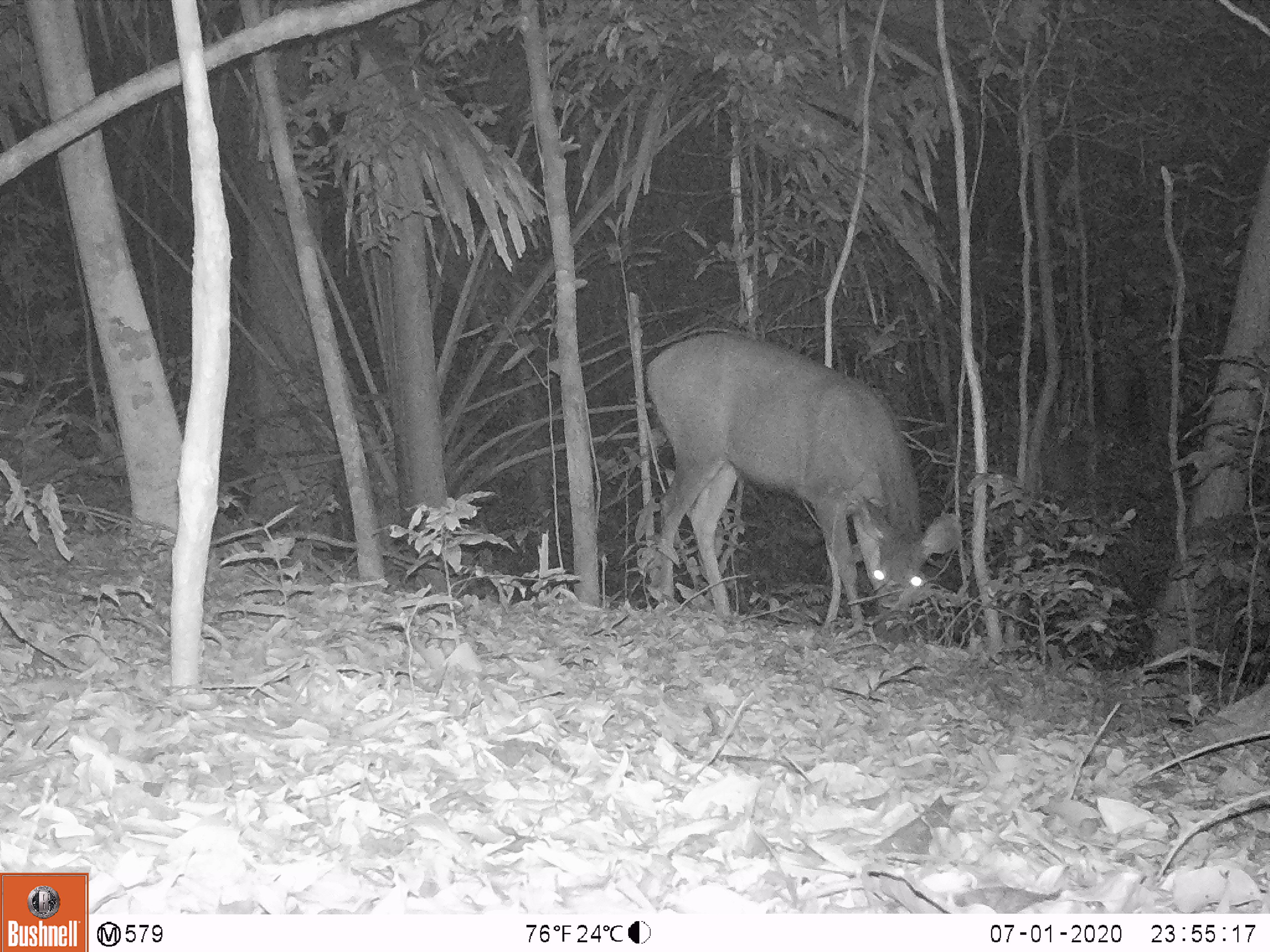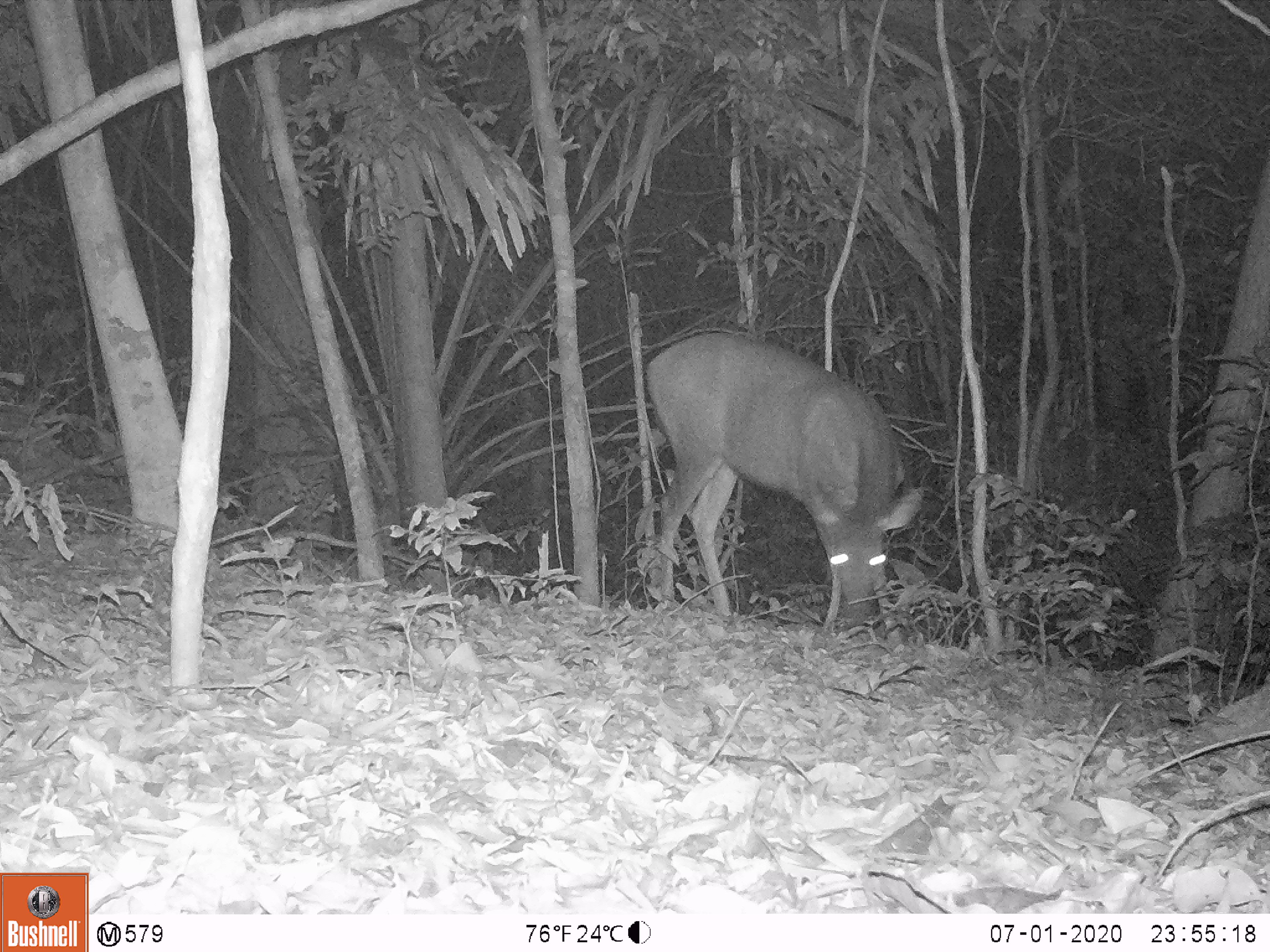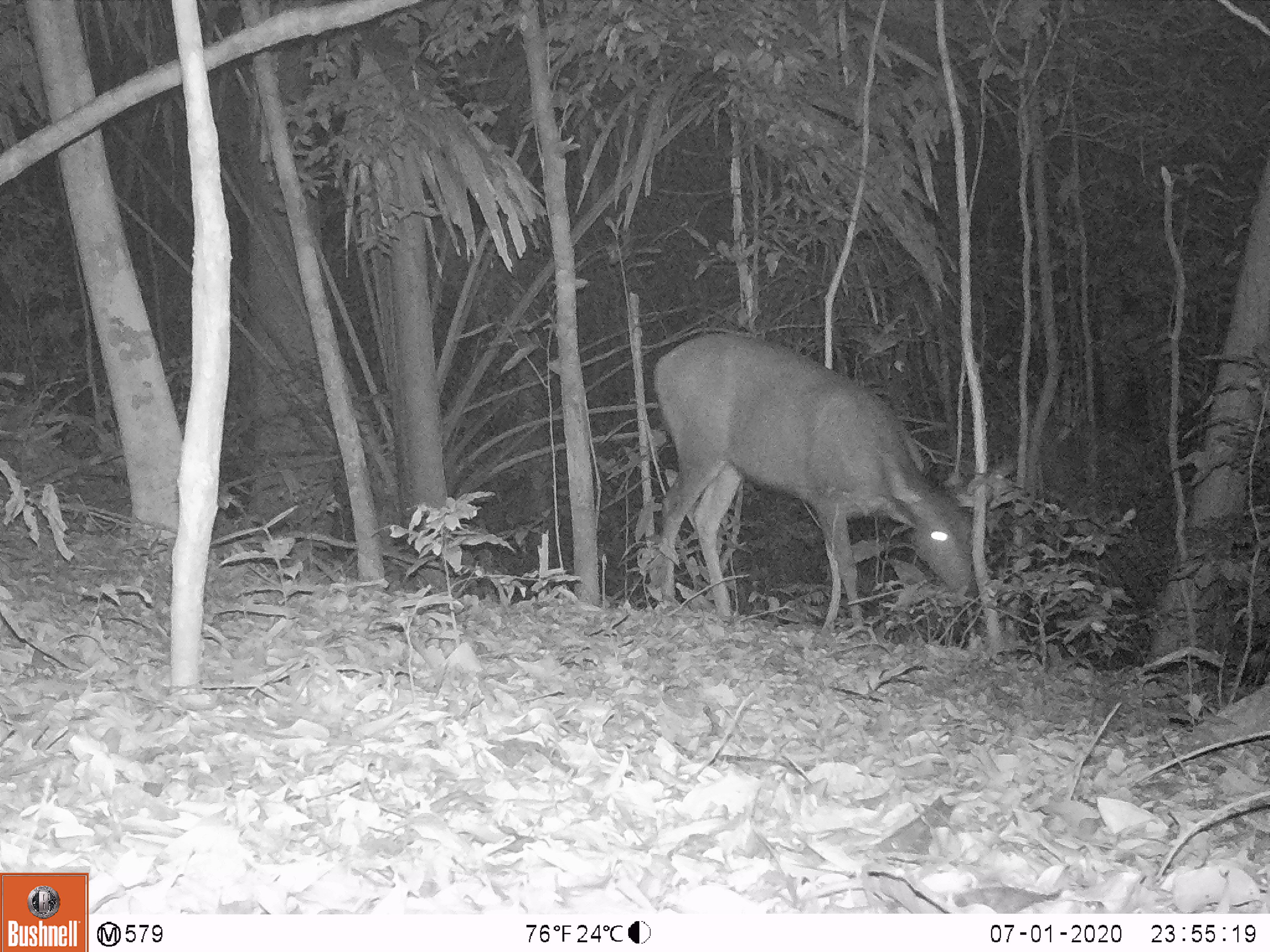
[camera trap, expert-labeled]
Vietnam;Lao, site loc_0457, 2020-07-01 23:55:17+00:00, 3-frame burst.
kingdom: Animalia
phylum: Chordata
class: Mammalia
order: Artiodactyla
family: Cervidae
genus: Rusa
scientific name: Rusa unicolor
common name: sambar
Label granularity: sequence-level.